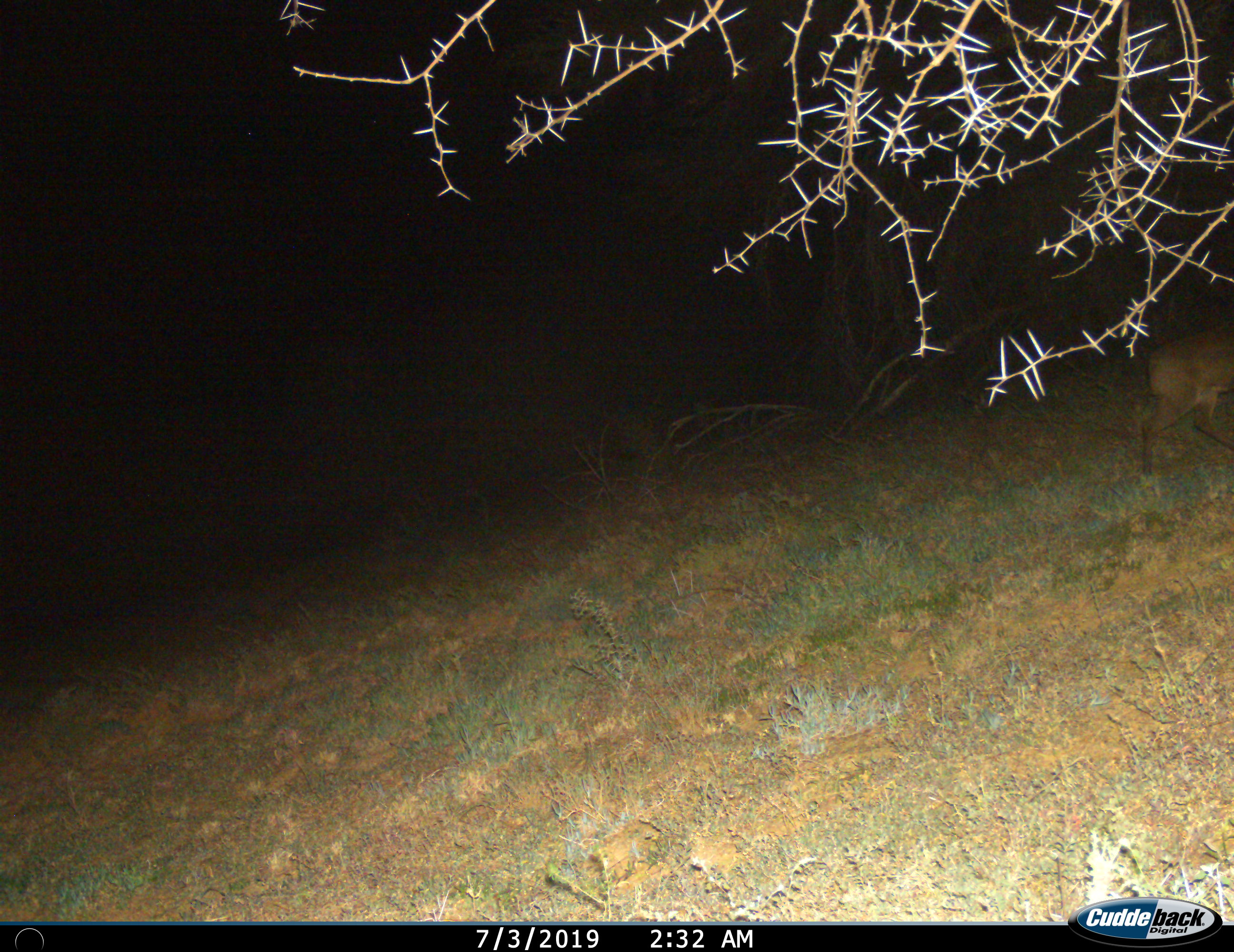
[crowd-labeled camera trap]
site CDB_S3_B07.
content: unidentified animal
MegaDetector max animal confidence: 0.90